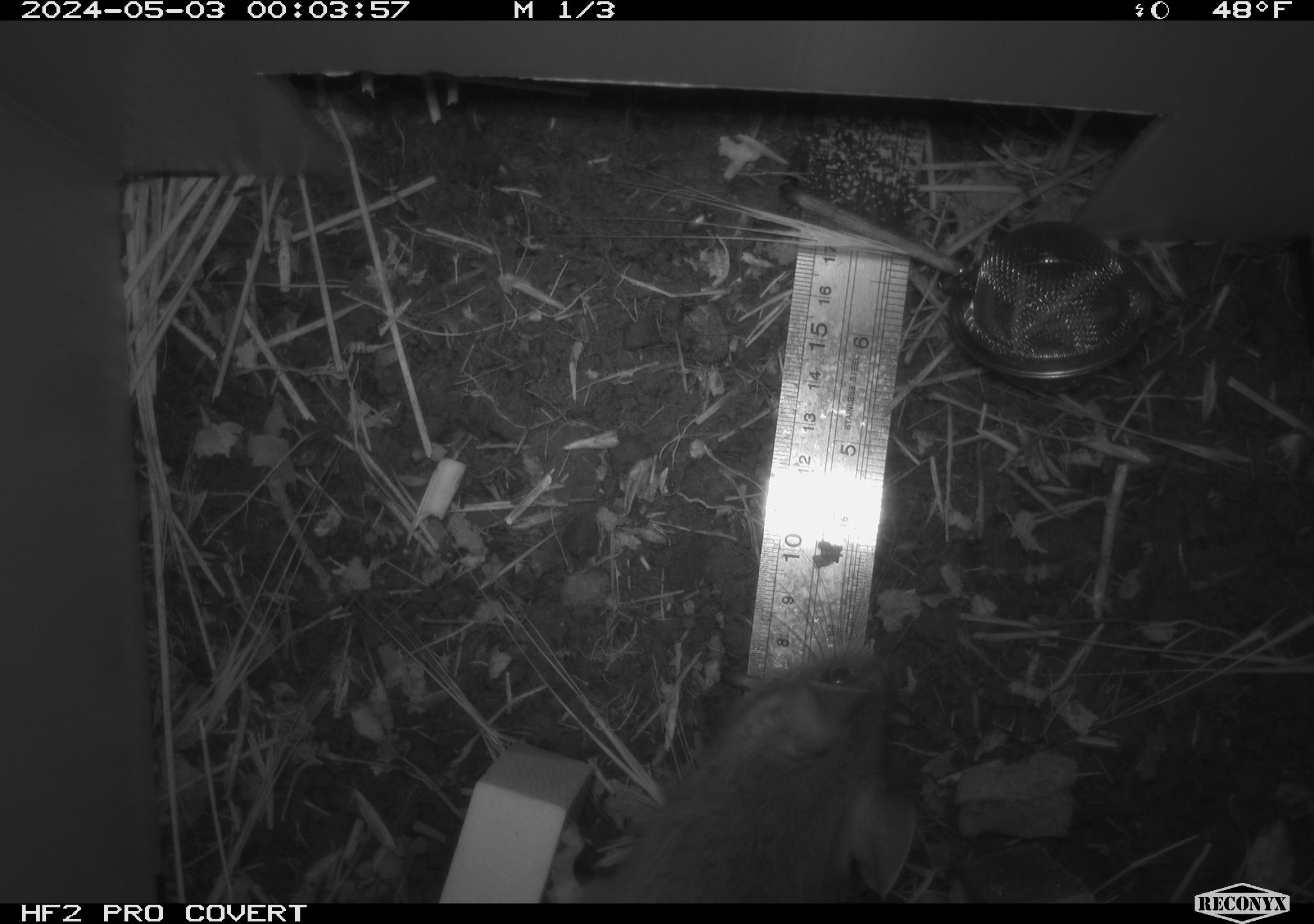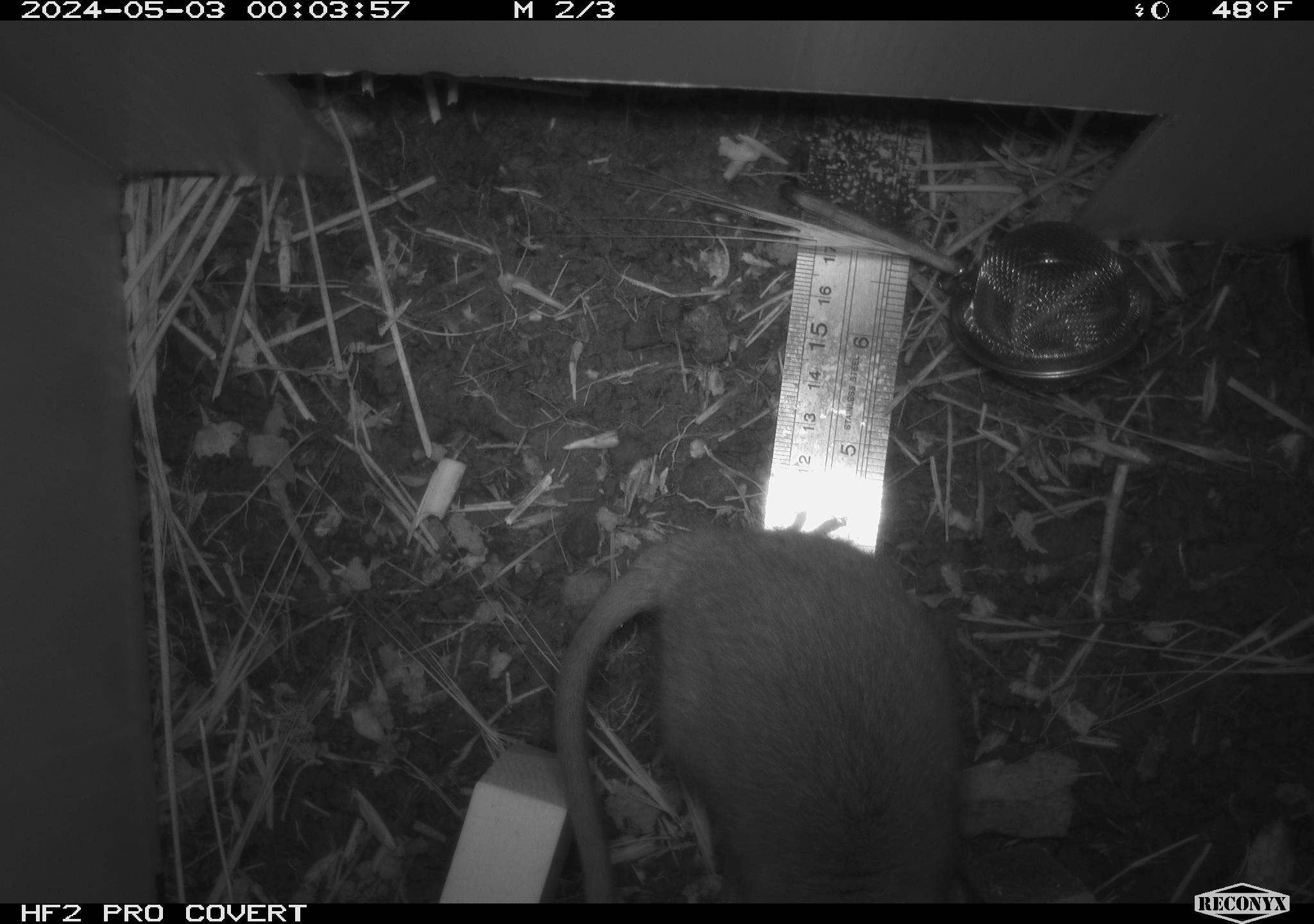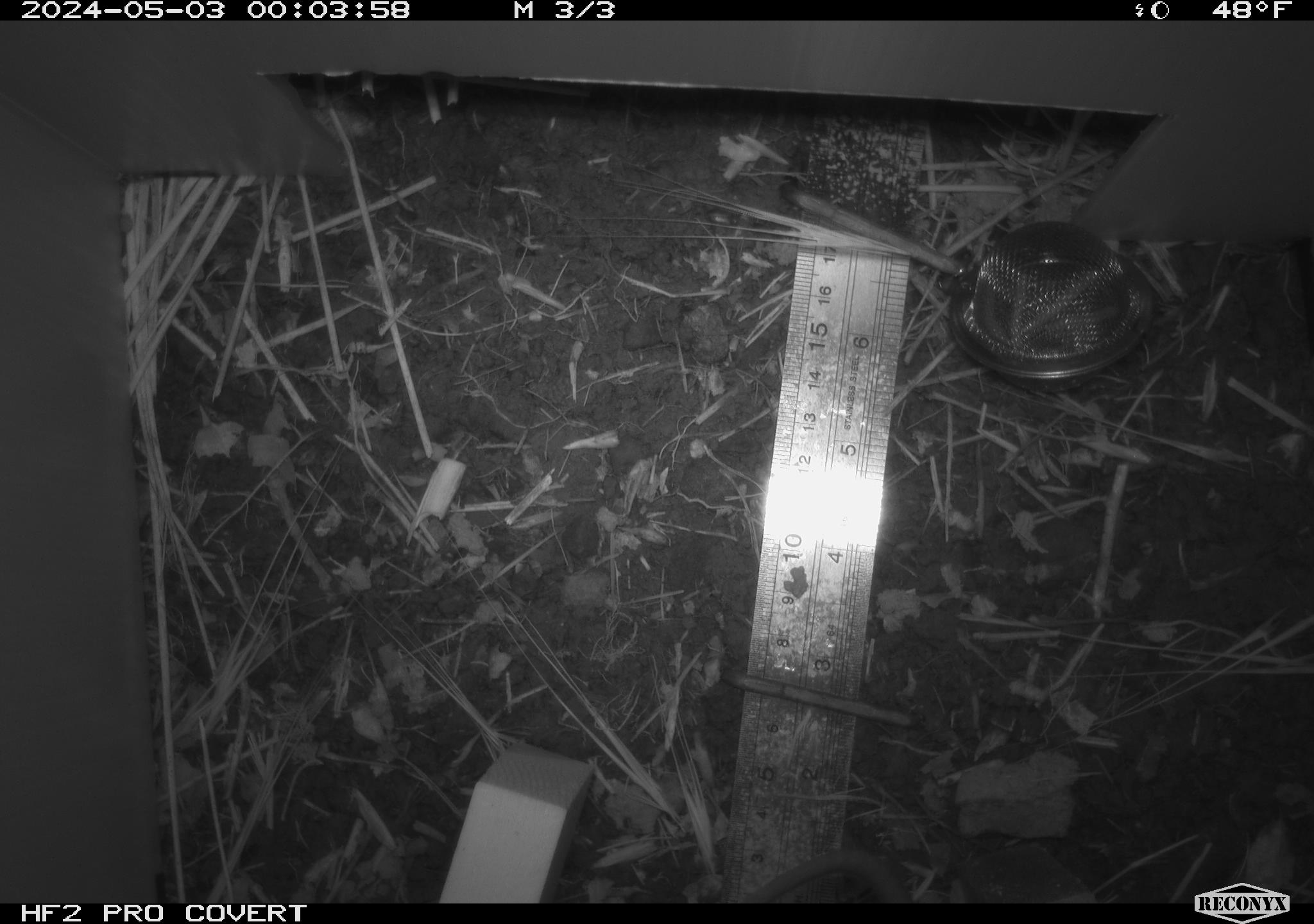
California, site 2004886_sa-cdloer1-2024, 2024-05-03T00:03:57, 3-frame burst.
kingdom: Animalia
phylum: Chordata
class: Mammalia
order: Rodentia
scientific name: Rodentia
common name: woodrat or rat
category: woodrat or rat species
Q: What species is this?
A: Woodrat or rat species (woodrat or rat) (Rodentia).